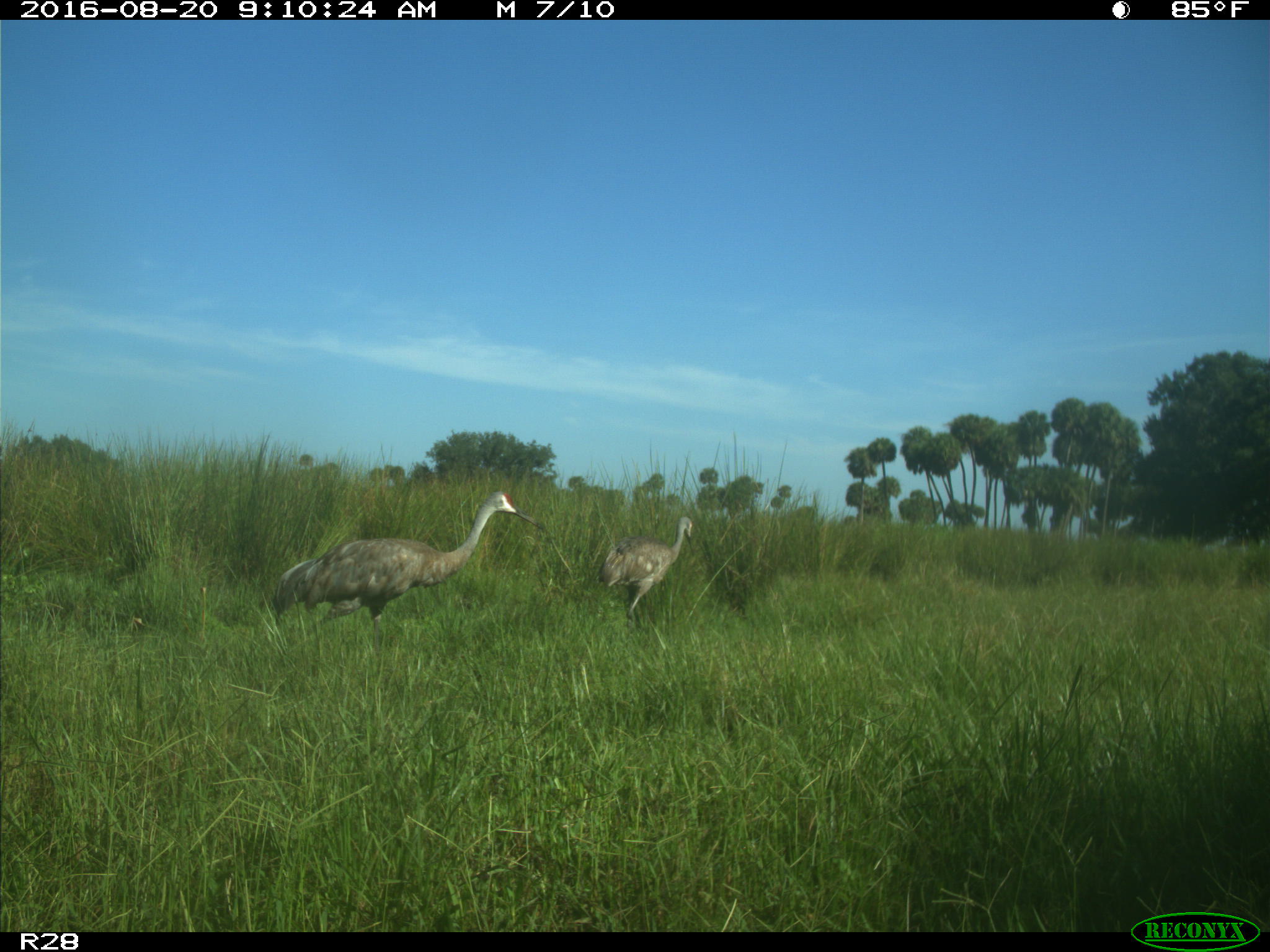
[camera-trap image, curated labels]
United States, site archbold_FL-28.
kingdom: Animalia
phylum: Chordata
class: Aves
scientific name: Aves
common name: birds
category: unidentified bird